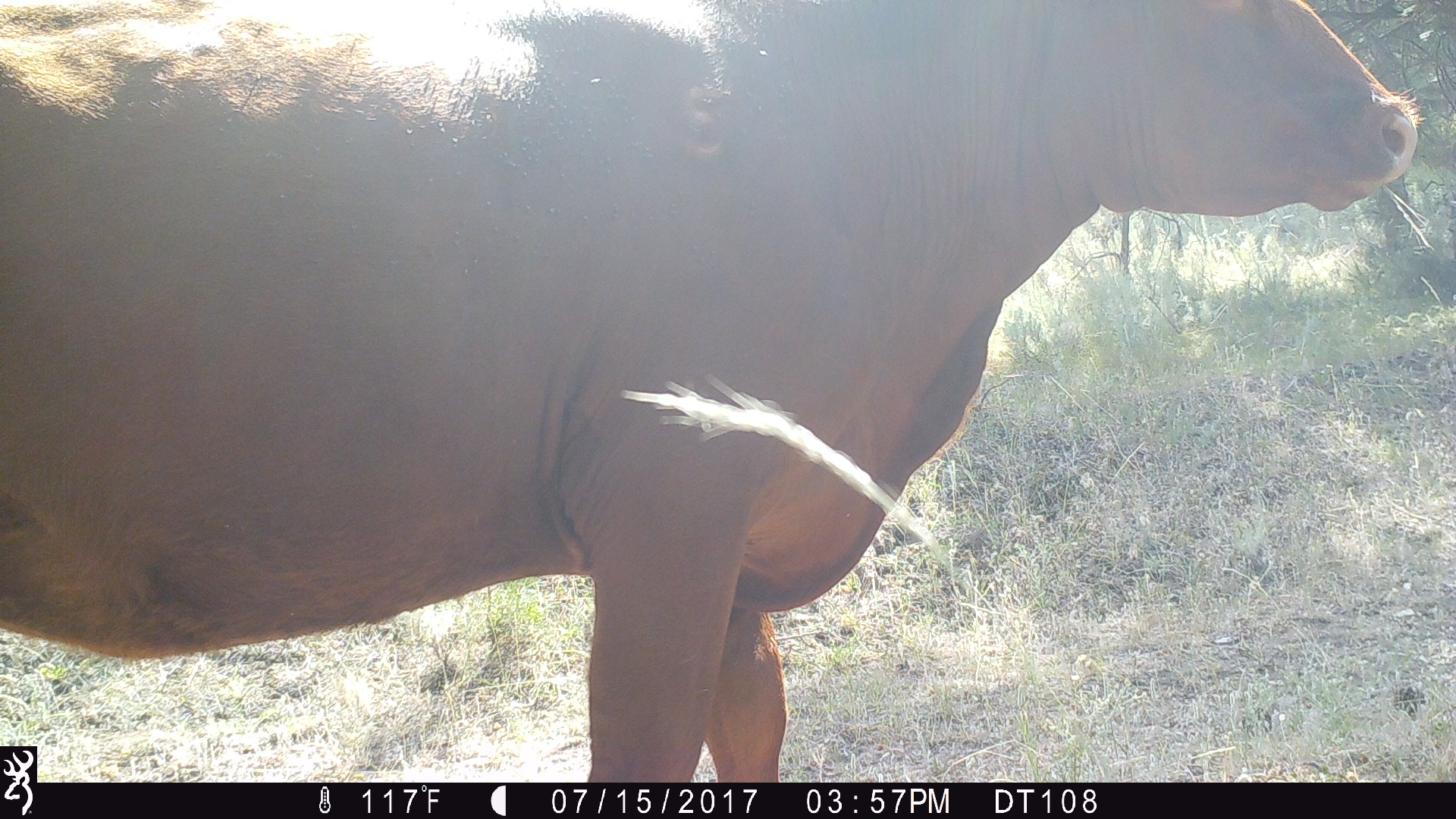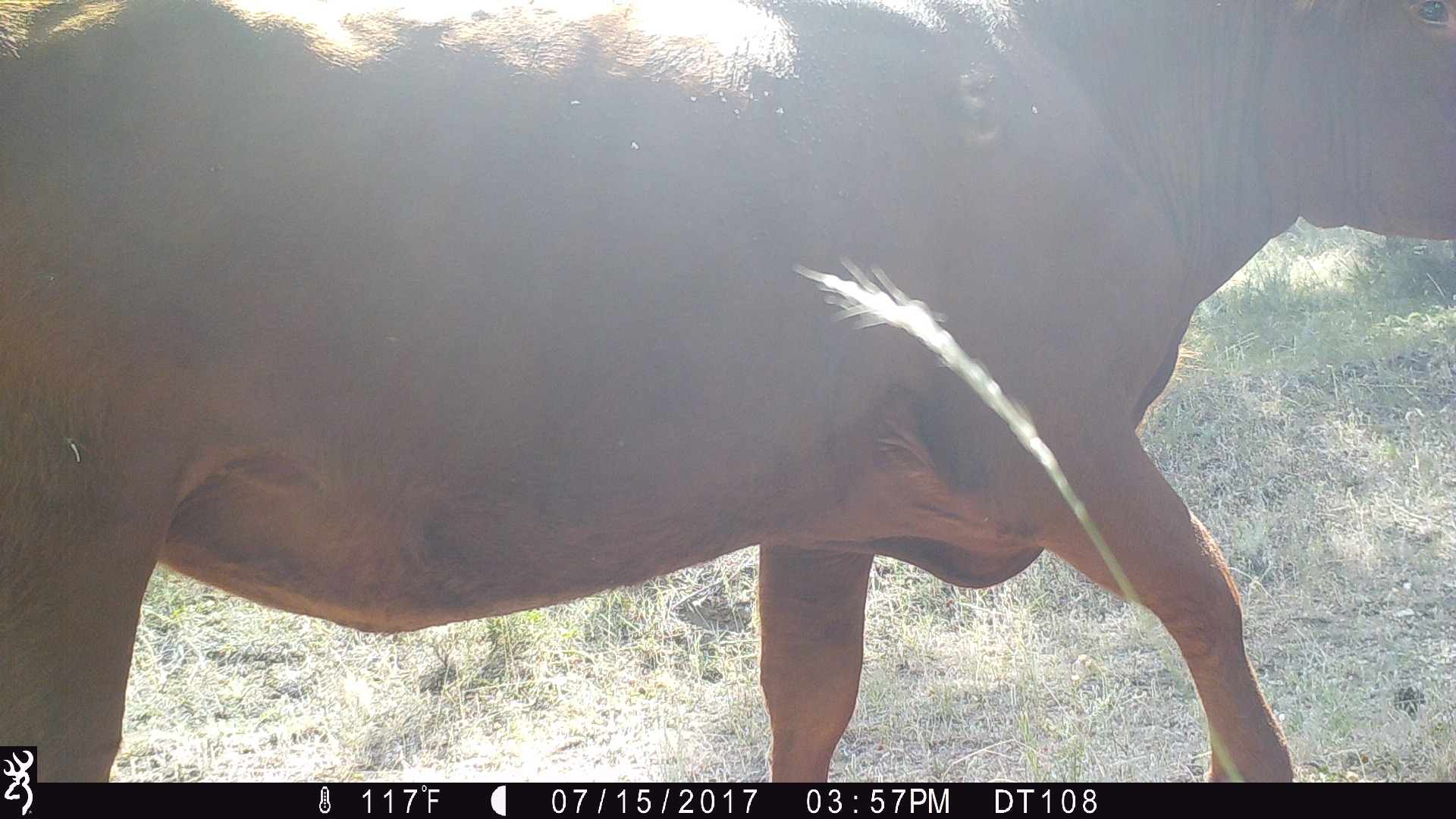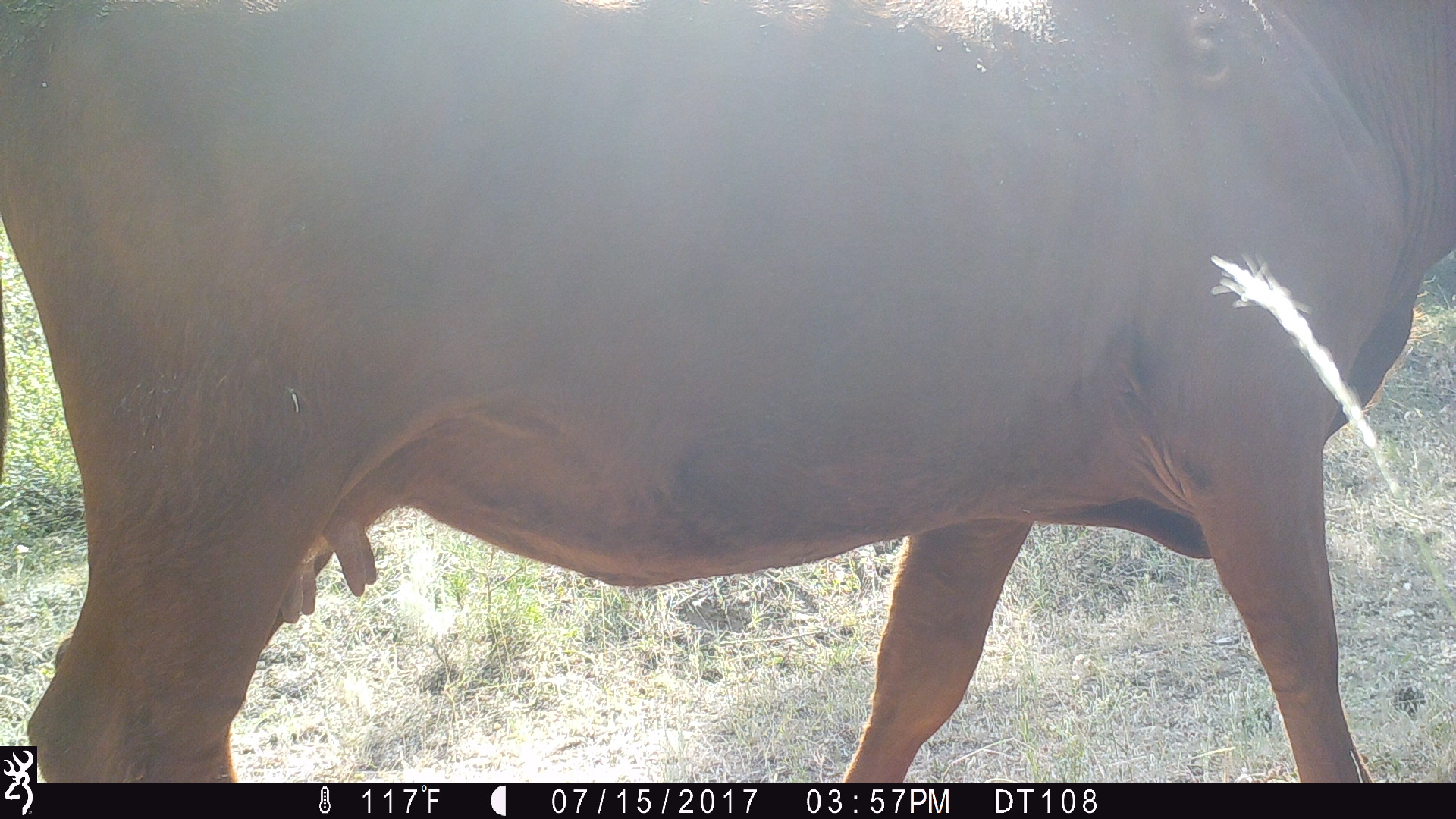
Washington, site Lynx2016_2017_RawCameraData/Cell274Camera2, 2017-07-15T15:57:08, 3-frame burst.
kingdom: Animalia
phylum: Chordata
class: Mammalia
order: Artiodactyla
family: Bovidae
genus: Bos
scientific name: Bos taurus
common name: domestic cattle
Domestic cattle (Bos taurus). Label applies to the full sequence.